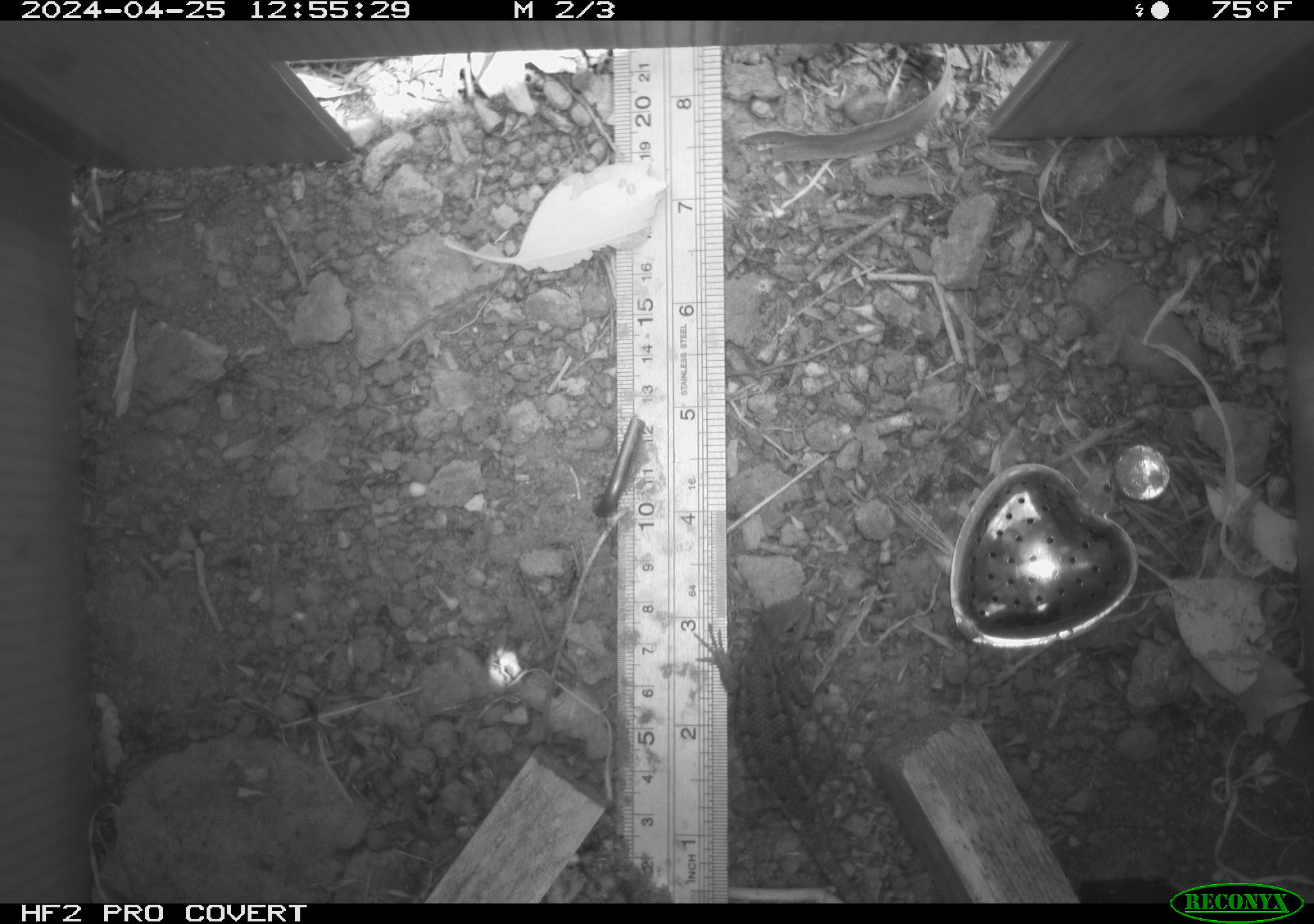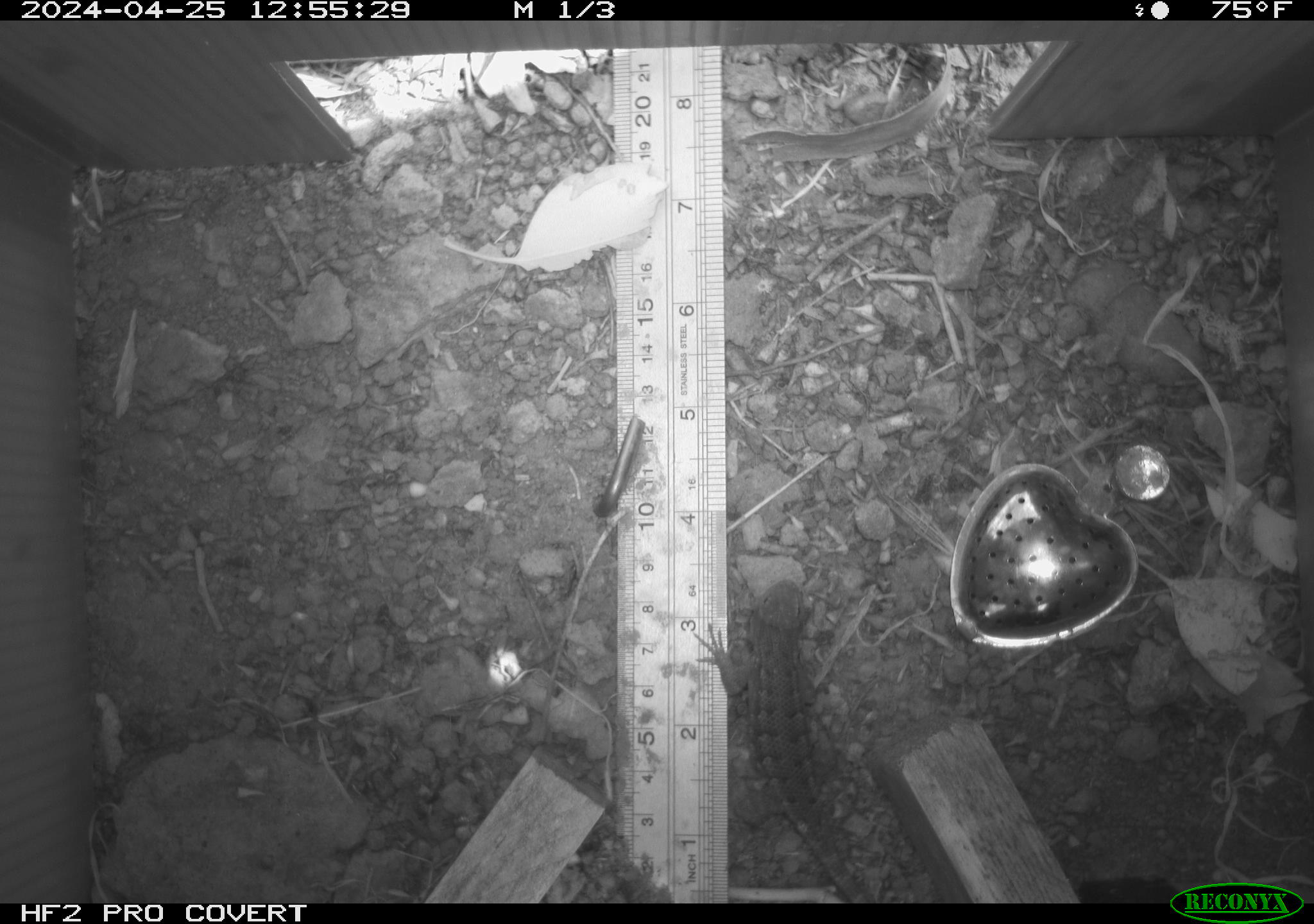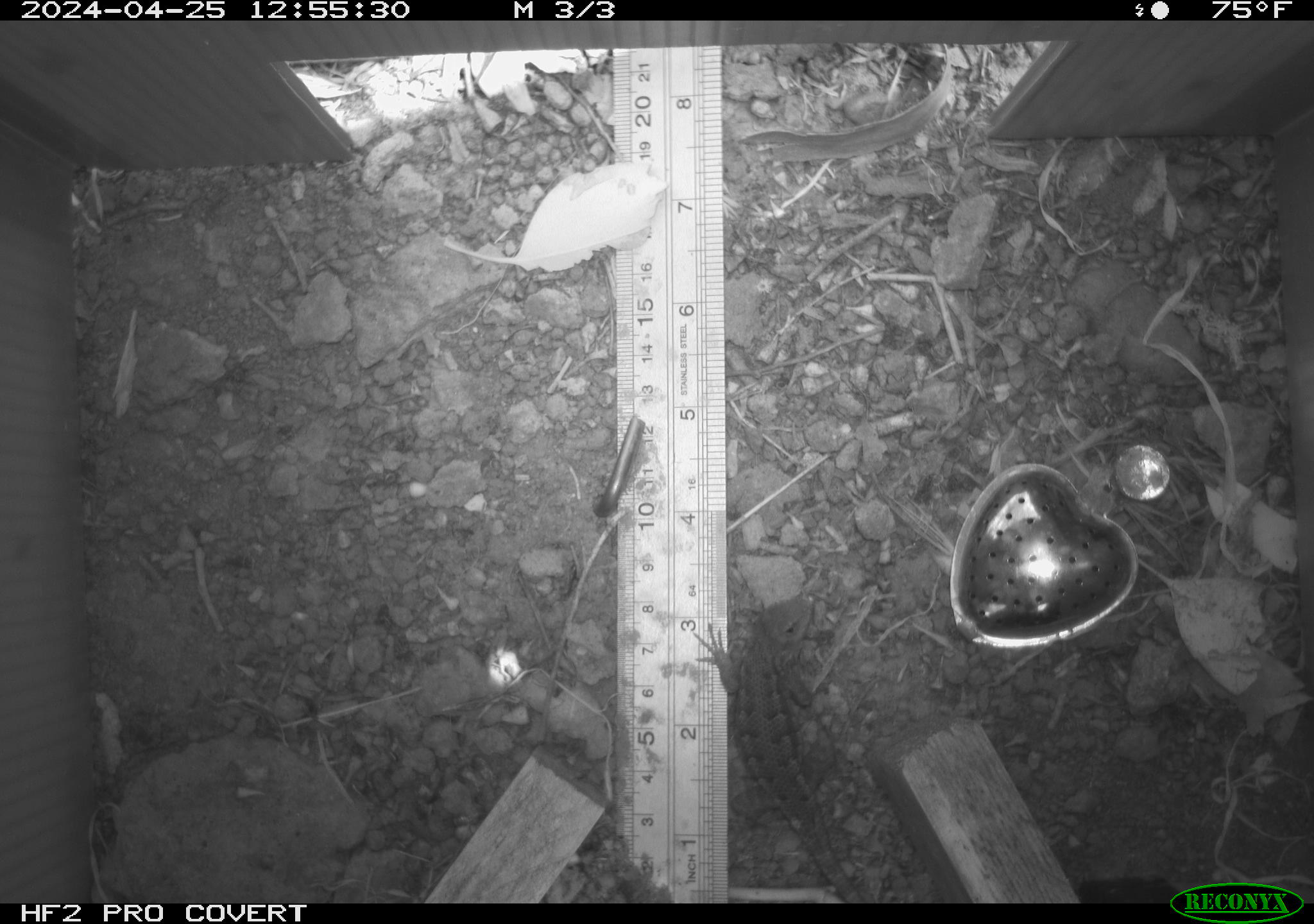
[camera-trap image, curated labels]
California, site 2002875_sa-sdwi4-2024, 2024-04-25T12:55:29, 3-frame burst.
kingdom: Animalia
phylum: Chordata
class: Reptilia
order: Squamata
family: Phrynosomatidae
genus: Sceloporus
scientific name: Sceloporus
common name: spiny lizards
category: sceloporus species